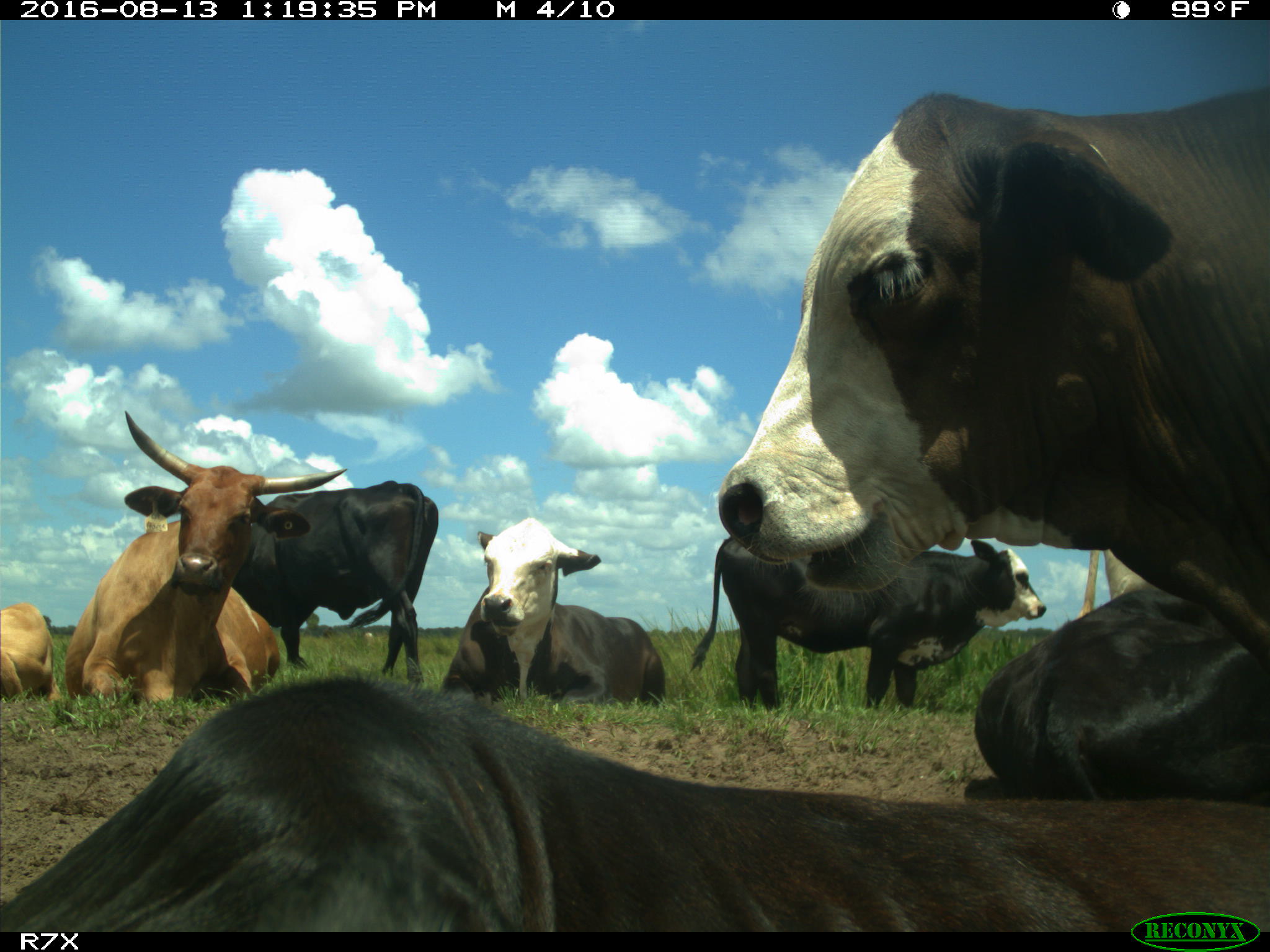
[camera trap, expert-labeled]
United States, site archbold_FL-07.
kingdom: Animalia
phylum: Chordata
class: Mammalia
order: Artiodactyla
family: Bovidae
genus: Bos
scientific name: Bos taurus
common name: domestic cow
Bos taurus (domestic cow).